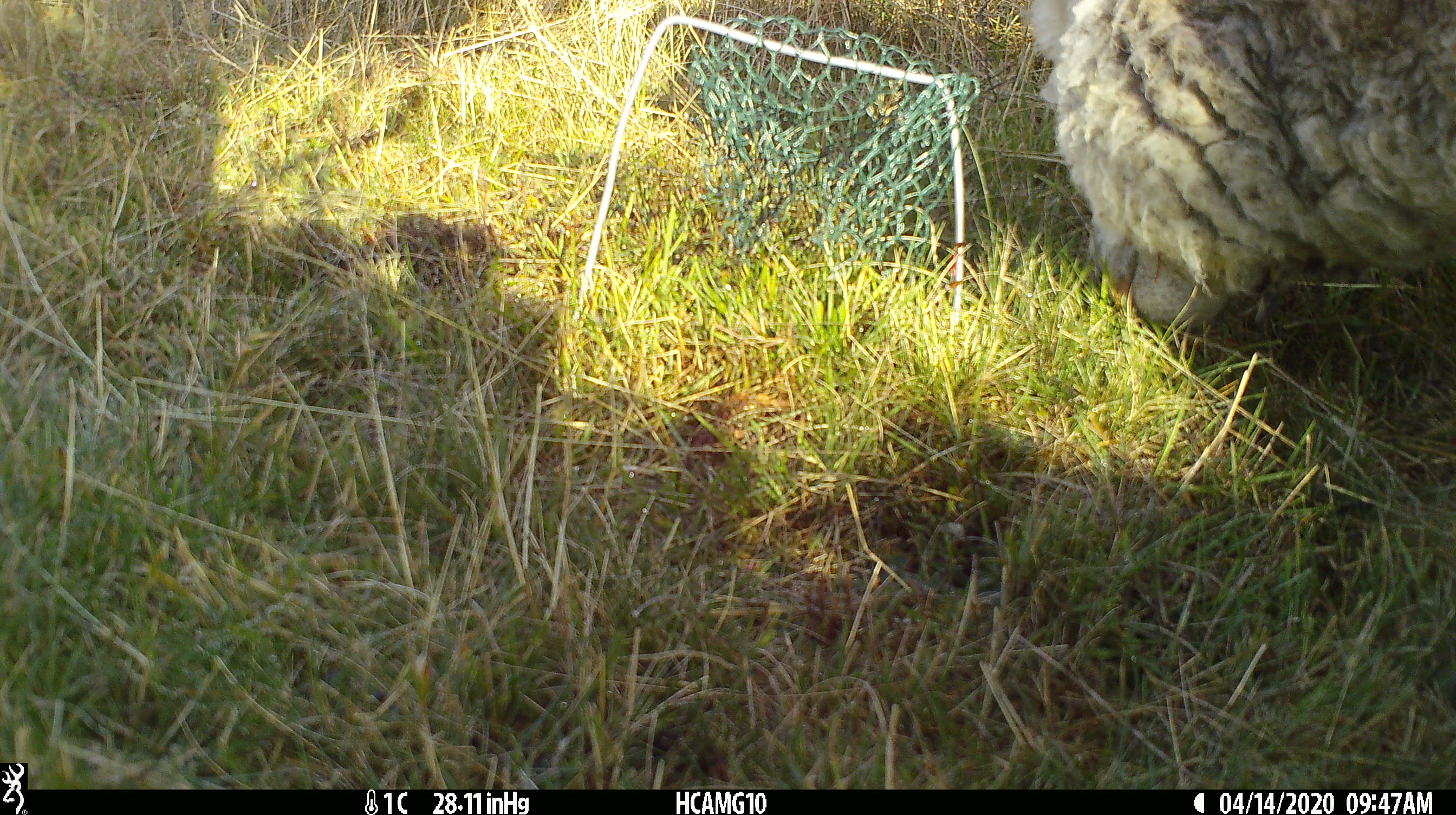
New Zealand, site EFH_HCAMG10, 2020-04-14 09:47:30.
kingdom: Animalia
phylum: Chordata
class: Mammalia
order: Artiodactyla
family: Bovidae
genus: Ovis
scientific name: Ovis aries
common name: domestic sheep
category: sheep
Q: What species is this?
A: Sheep (domestic sheep) (Ovis aries).